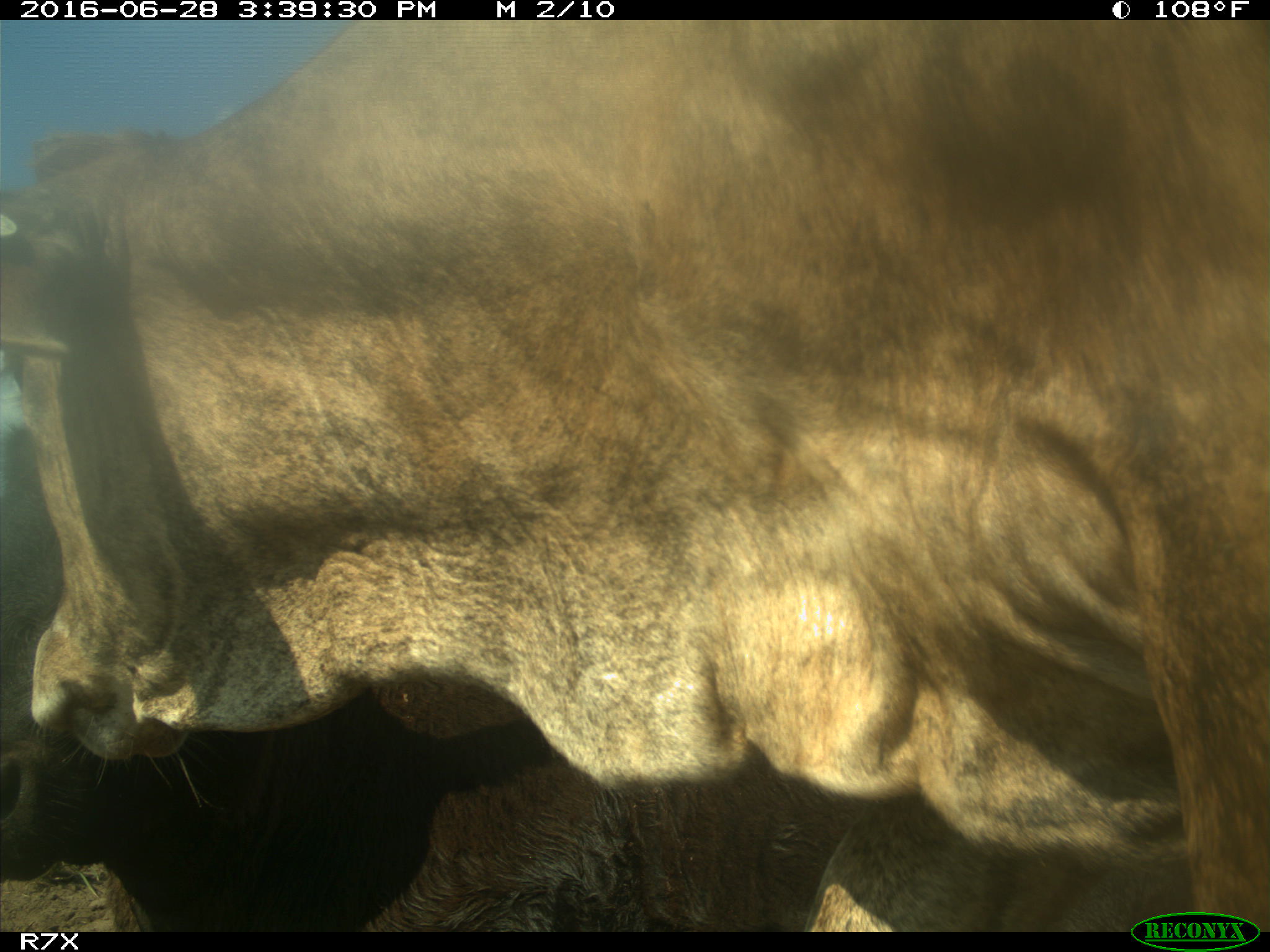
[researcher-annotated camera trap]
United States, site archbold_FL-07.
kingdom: Animalia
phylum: Chordata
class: Mammalia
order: Artiodactyla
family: Bovidae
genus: Bos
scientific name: Bos taurus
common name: domestic cow